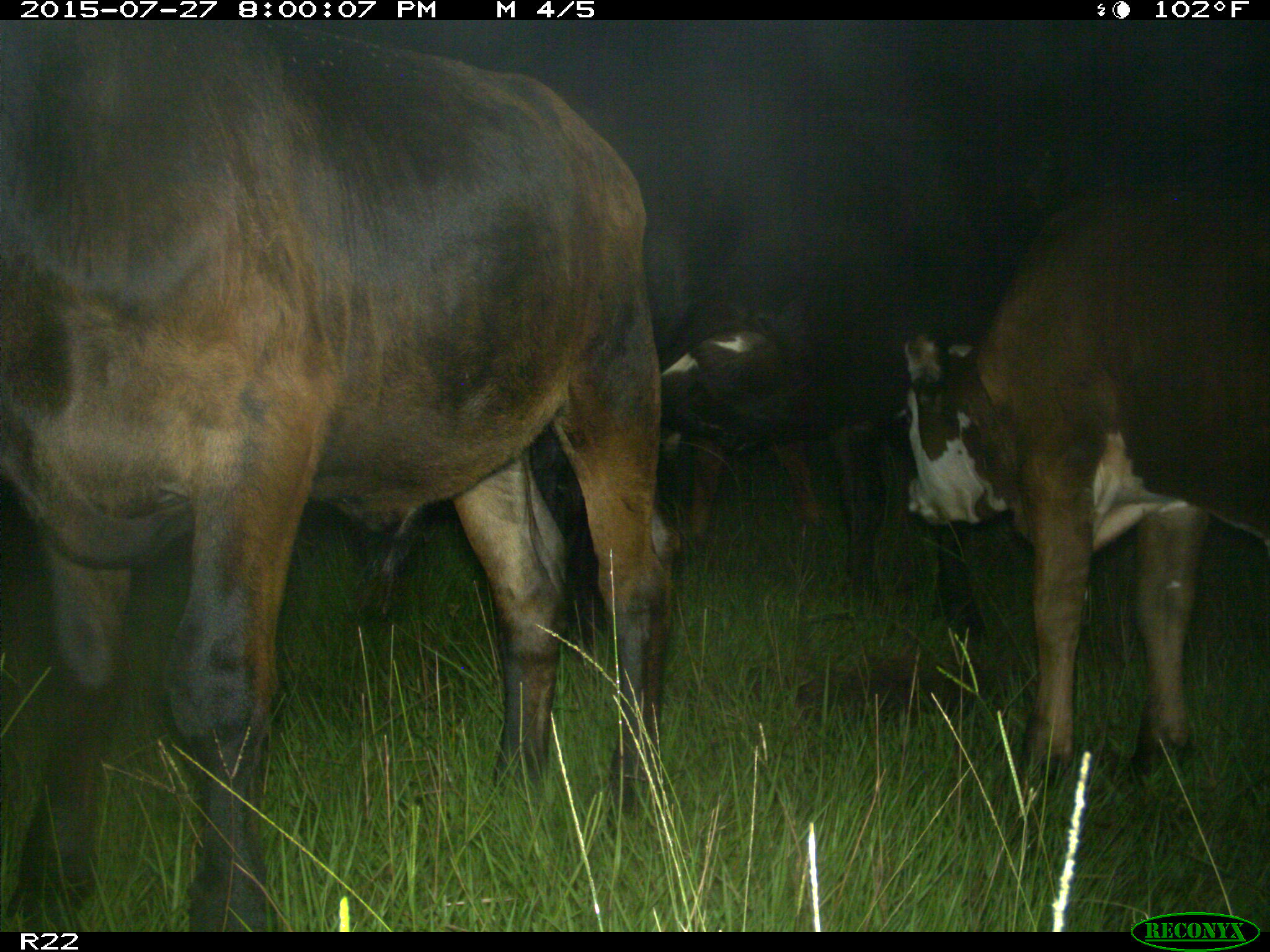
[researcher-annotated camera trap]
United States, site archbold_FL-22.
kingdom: Animalia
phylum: Chordata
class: Mammalia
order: Artiodactyla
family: Bovidae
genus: Bos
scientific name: Bos taurus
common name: domestic cow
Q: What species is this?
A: Bos taurus (domestic cow).